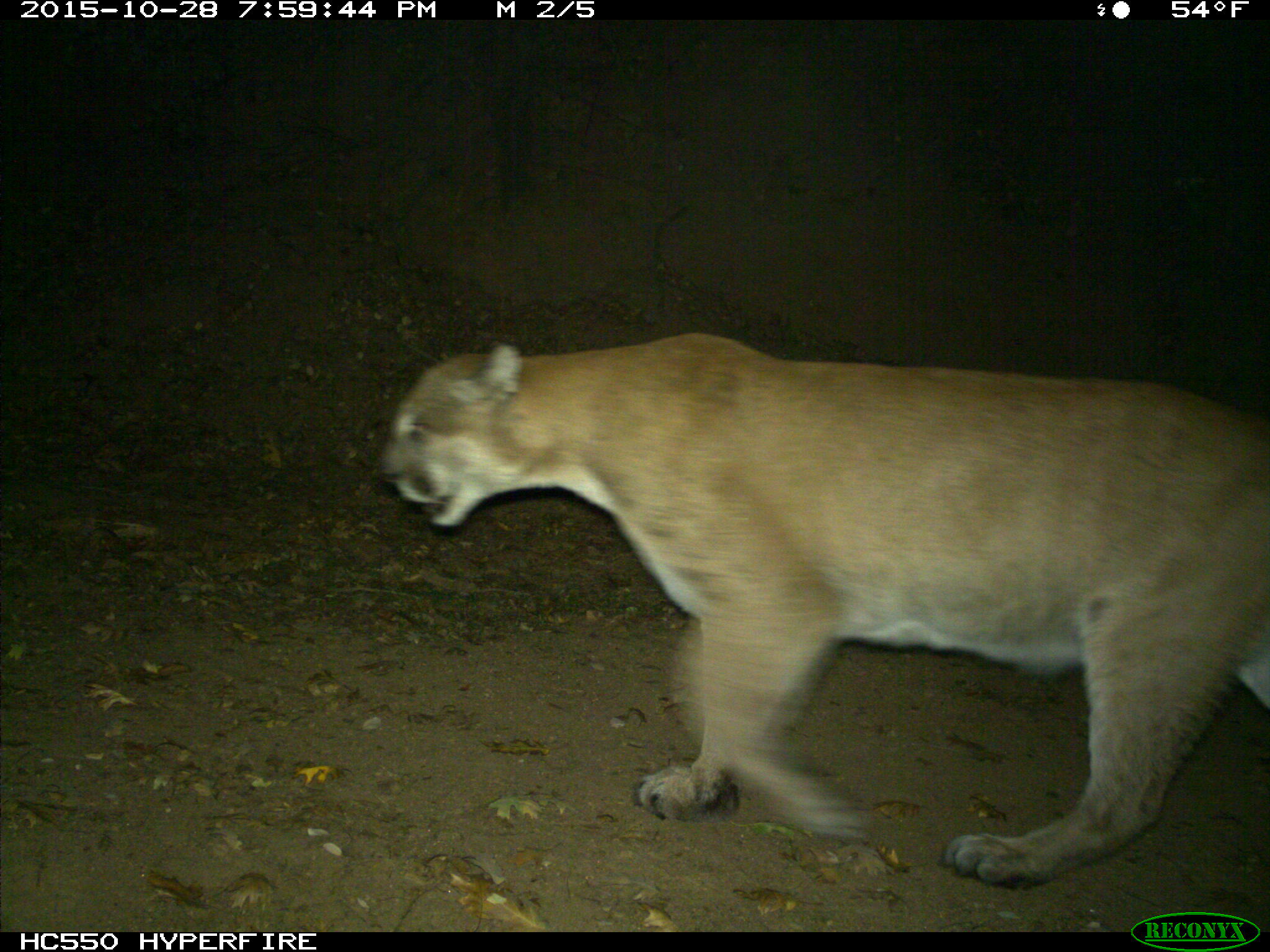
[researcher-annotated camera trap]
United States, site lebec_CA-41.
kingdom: Animalia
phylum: Chordata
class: Mammalia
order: Carnivora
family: Felidae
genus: Puma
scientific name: Puma concolor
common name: mountain lion